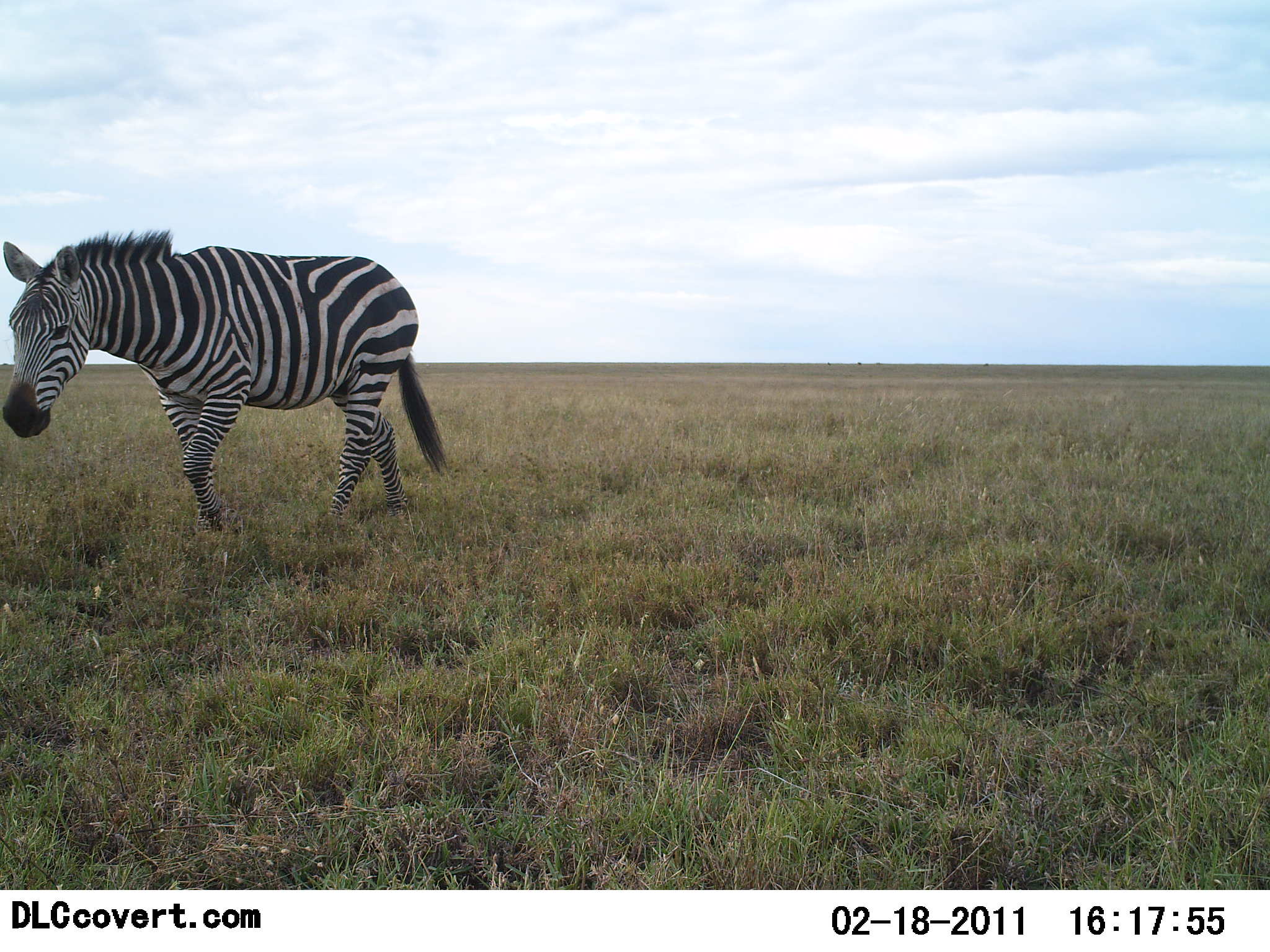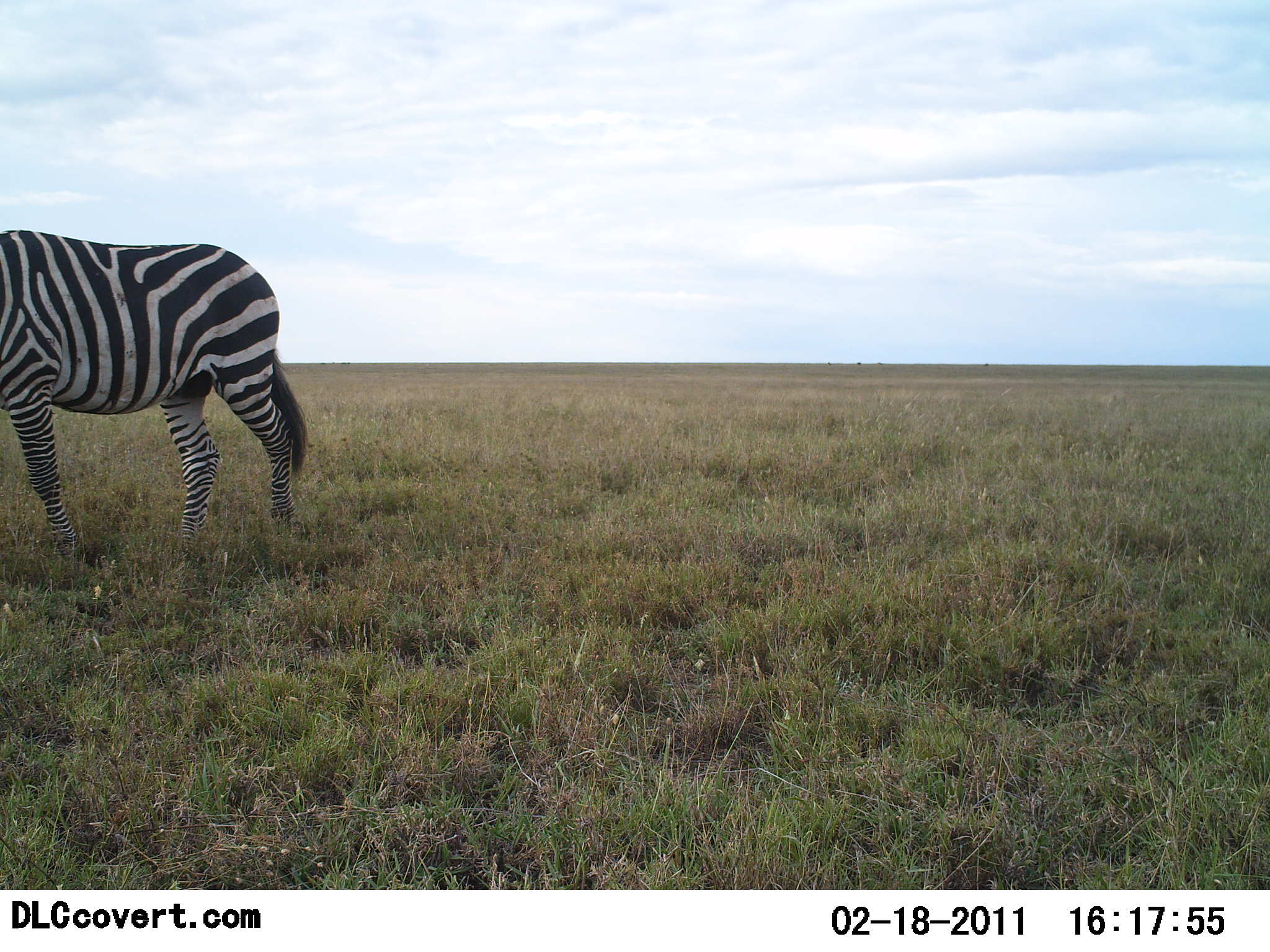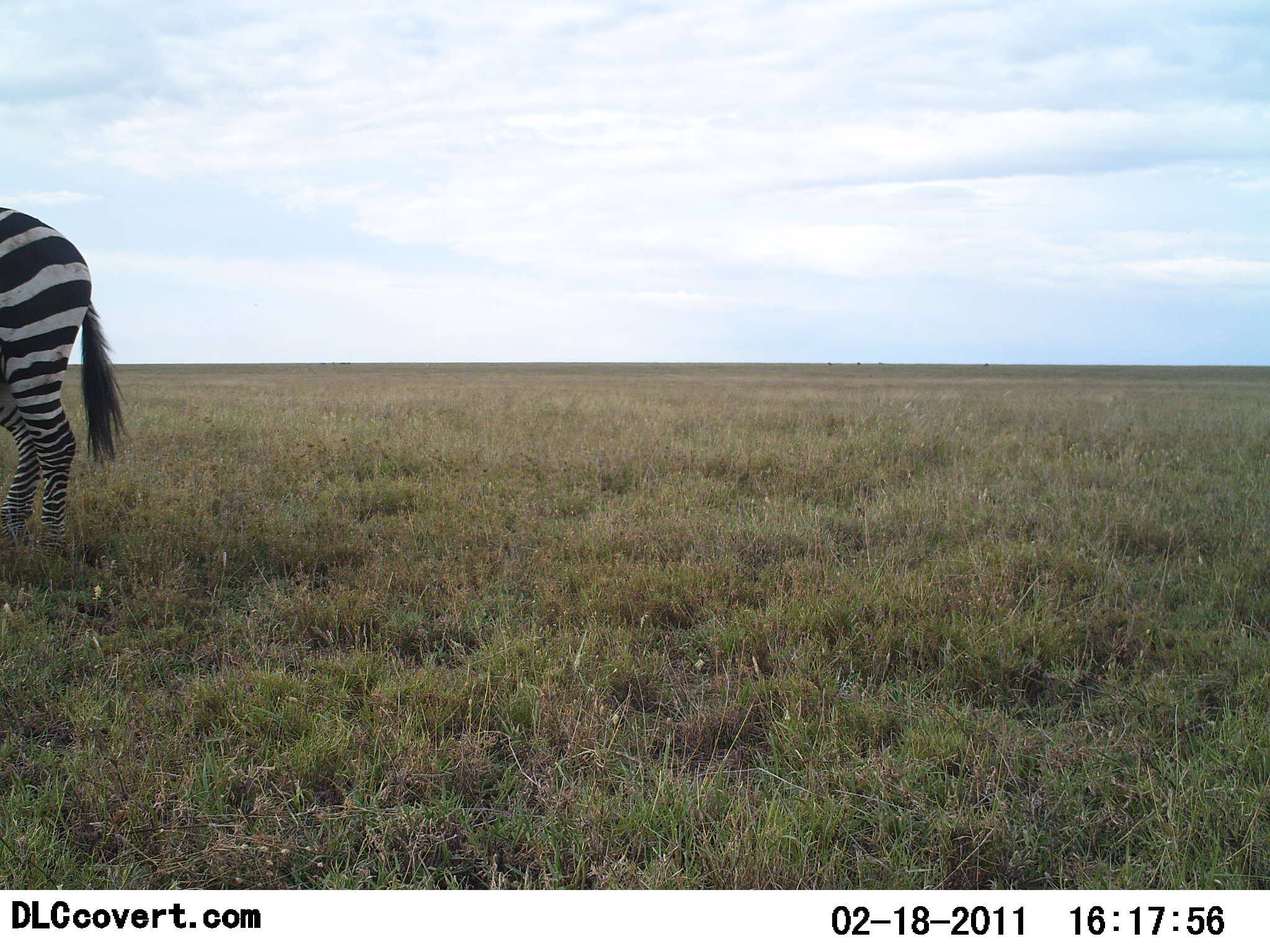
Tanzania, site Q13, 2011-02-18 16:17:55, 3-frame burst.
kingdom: Animalia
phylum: Chordata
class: Mammalia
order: Perissodactyla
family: Equidae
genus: Equus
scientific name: Equus quagga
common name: plains zebra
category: zebra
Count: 1.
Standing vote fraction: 8%.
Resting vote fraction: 0%.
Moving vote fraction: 100%.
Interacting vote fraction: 0%.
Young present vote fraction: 0%.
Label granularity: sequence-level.